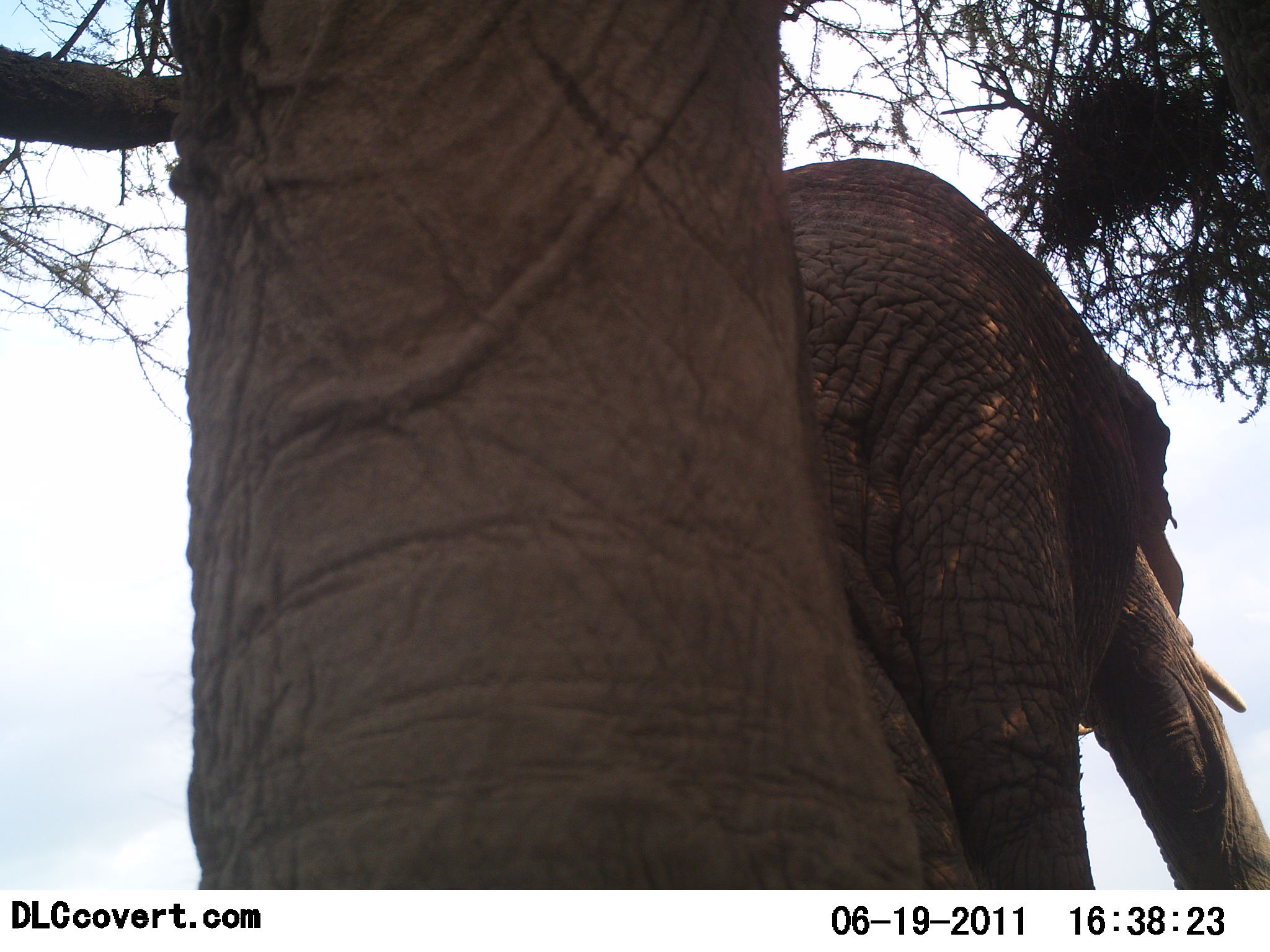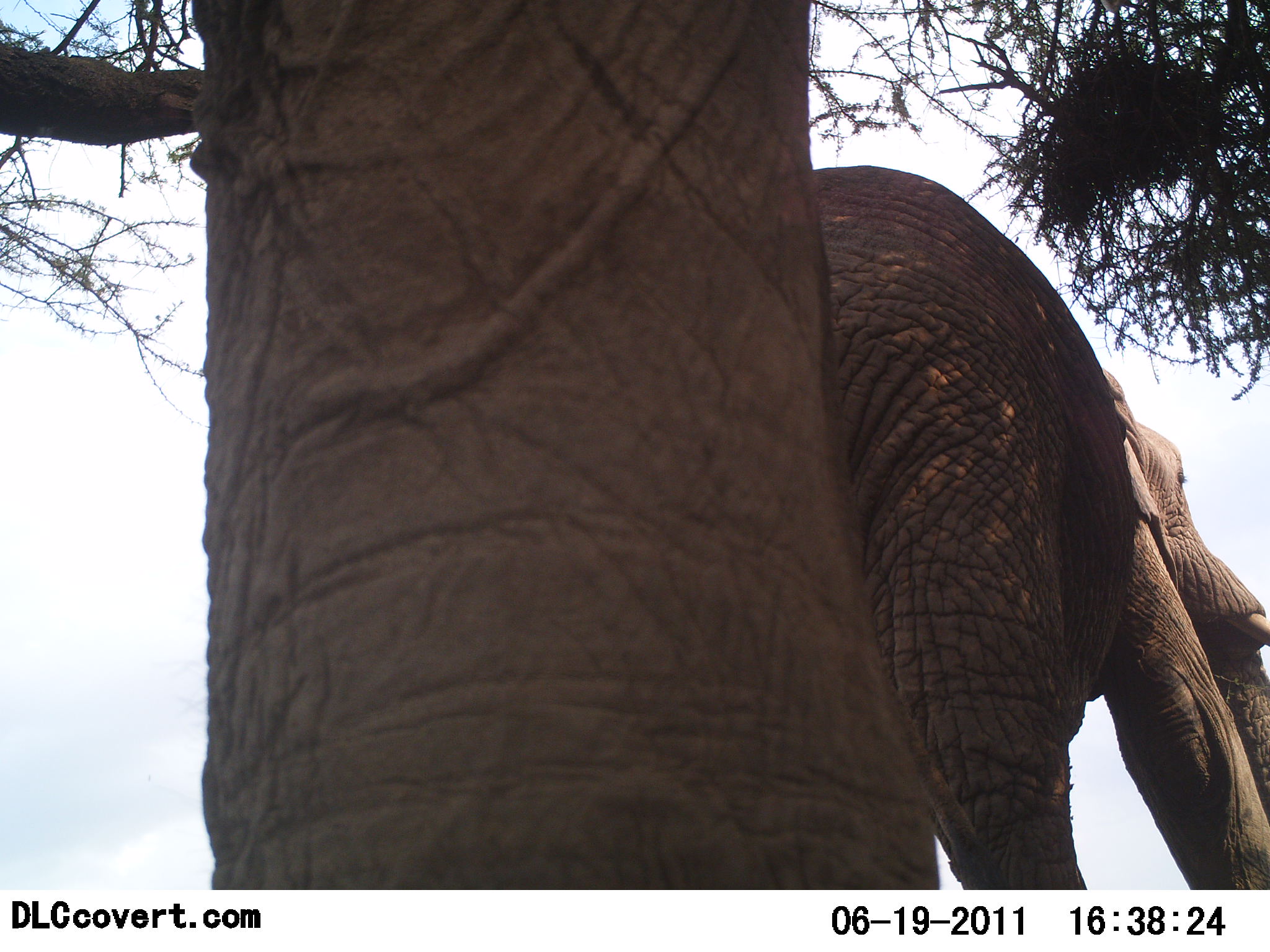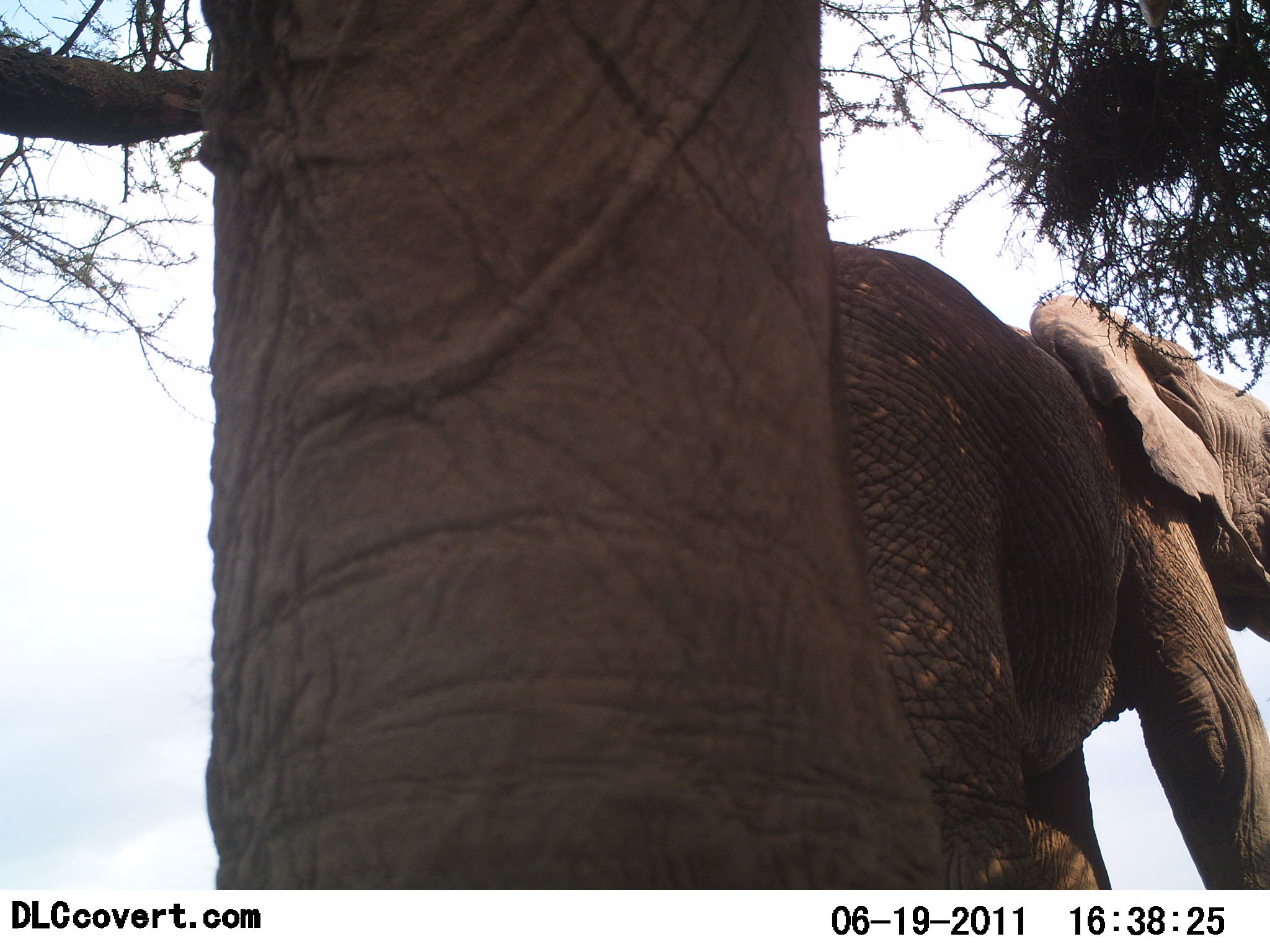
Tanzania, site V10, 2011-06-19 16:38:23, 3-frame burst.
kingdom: Animalia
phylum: Chordata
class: Mammalia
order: Proboscidea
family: Elephantidae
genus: Loxodonta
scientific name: Loxodonta africana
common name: african bush elephant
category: elephant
Elephant (african bush elephant) (Loxodonta africana), count 2. Behavior (volunteer vote fractions): standing 60%, resting 0%, moving 30%, interacting 20%. Young present (vote fraction): 10%. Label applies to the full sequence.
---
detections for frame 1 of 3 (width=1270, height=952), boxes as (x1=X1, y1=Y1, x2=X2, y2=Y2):
animal: (x1=168, y1=0, x2=926, y2=889); (x1=779, y1=156, x2=1268, y2=892)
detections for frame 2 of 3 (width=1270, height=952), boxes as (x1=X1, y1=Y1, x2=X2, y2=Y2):
animal: (x1=192, y1=2, x2=935, y2=889); (x1=807, y1=162, x2=1269, y2=891)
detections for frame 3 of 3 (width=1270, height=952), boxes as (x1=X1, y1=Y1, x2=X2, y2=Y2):
animal: (x1=202, y1=0, x2=945, y2=890); (x1=825, y1=238, x2=1268, y2=893)